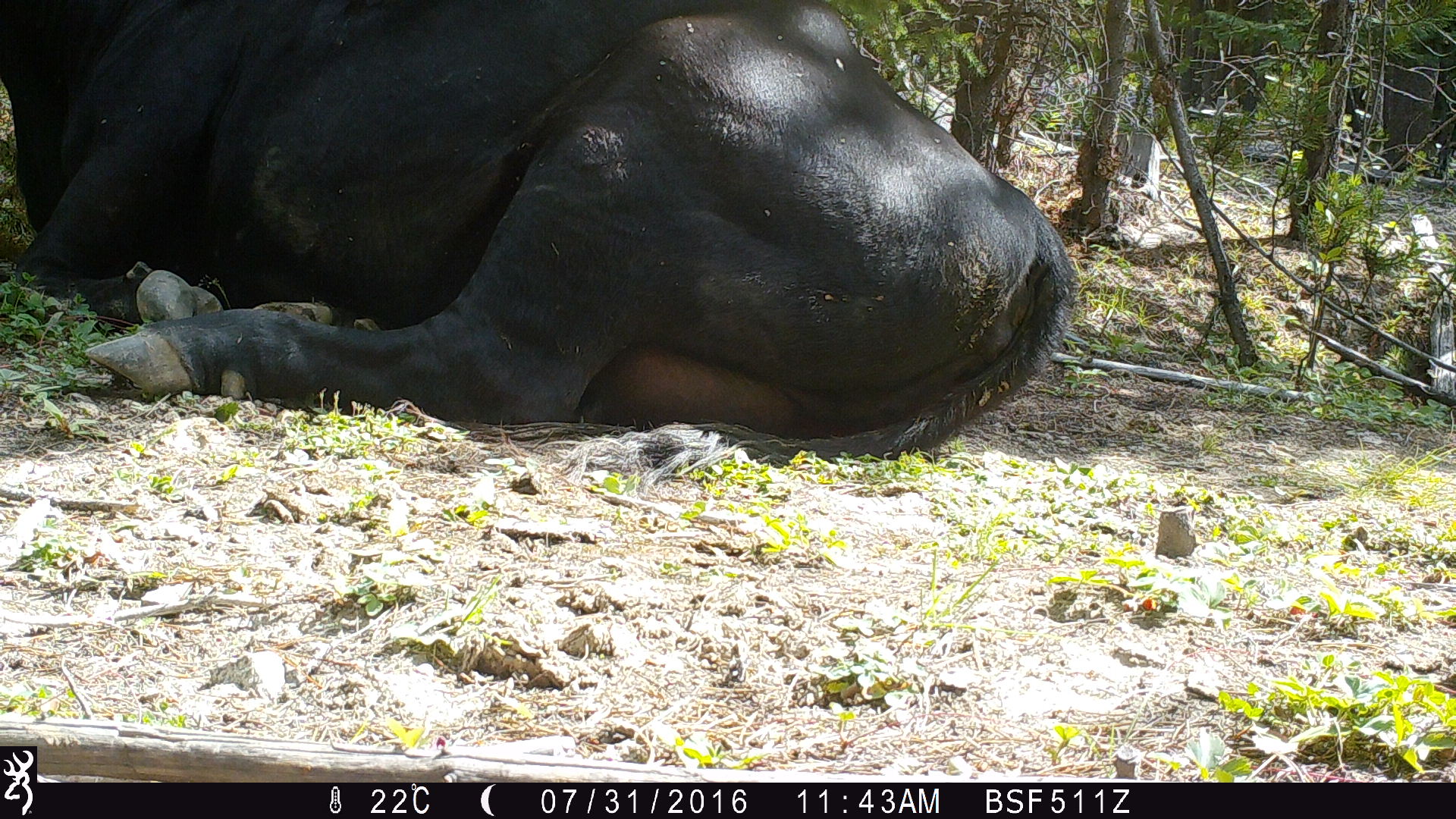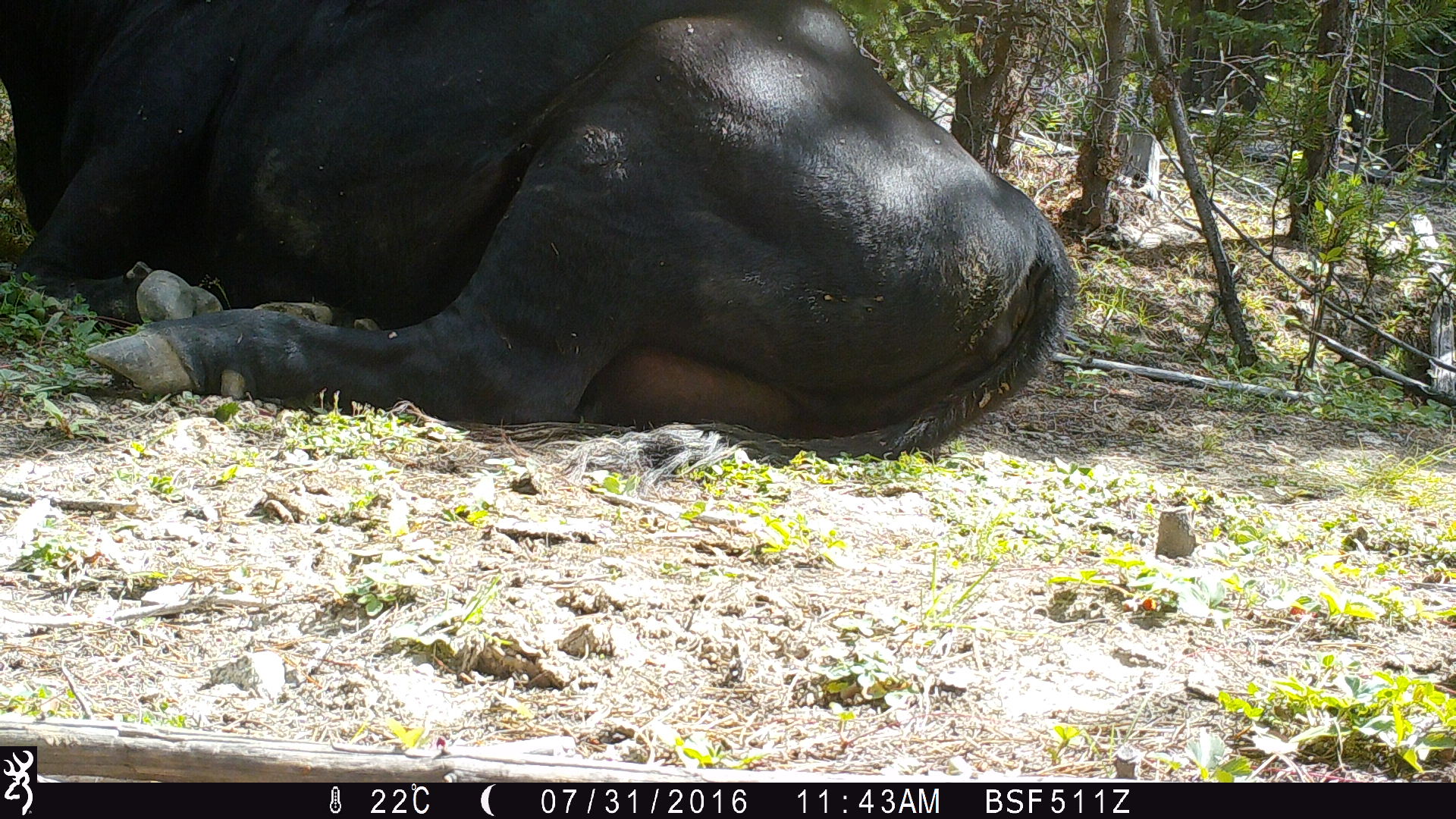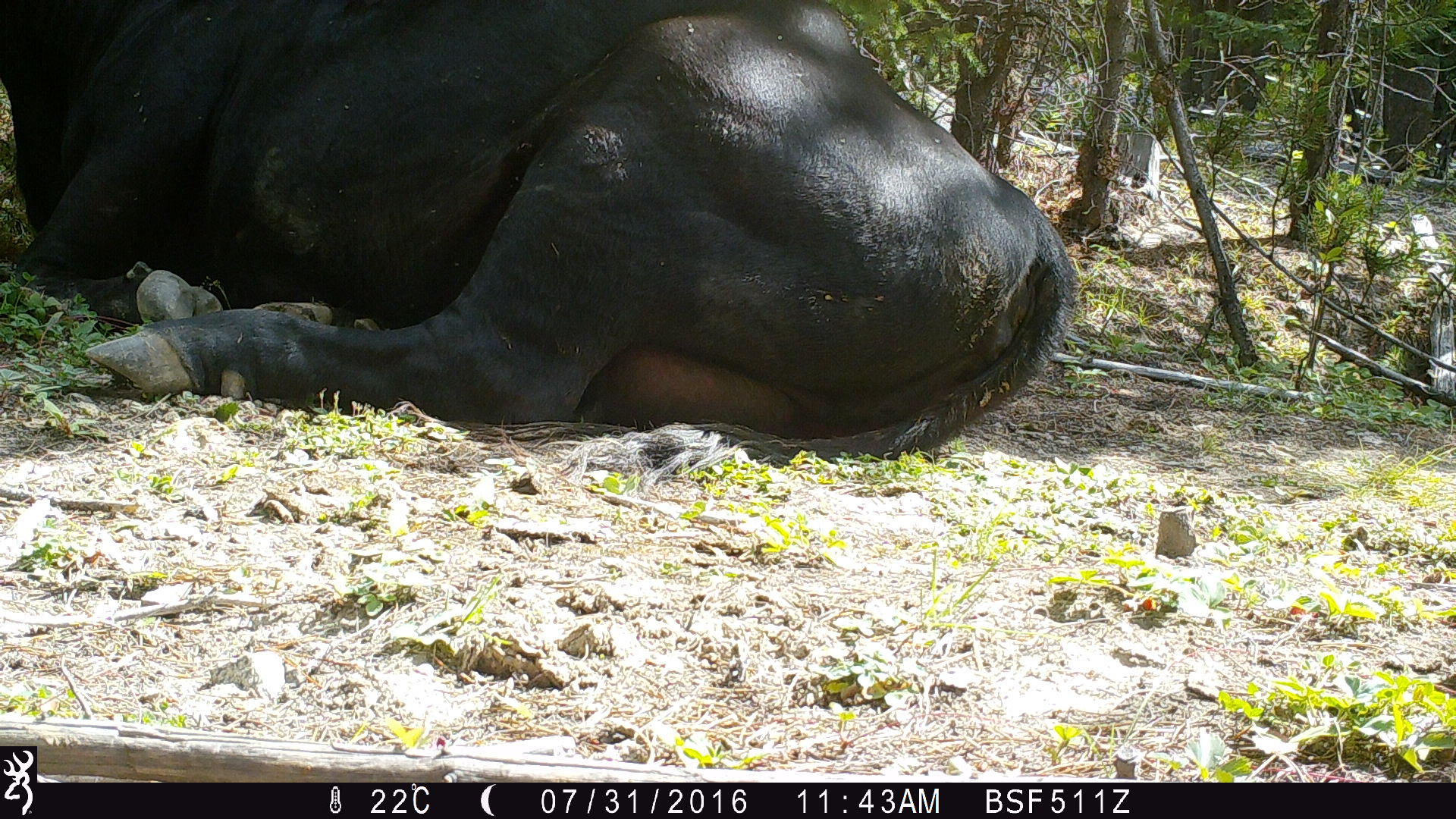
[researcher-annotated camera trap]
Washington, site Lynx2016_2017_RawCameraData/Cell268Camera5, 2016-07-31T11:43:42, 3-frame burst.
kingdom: Animalia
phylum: Chordata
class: Mammalia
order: Artiodactyla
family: Bovidae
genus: Bos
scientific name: Bos taurus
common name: domestic cattle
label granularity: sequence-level